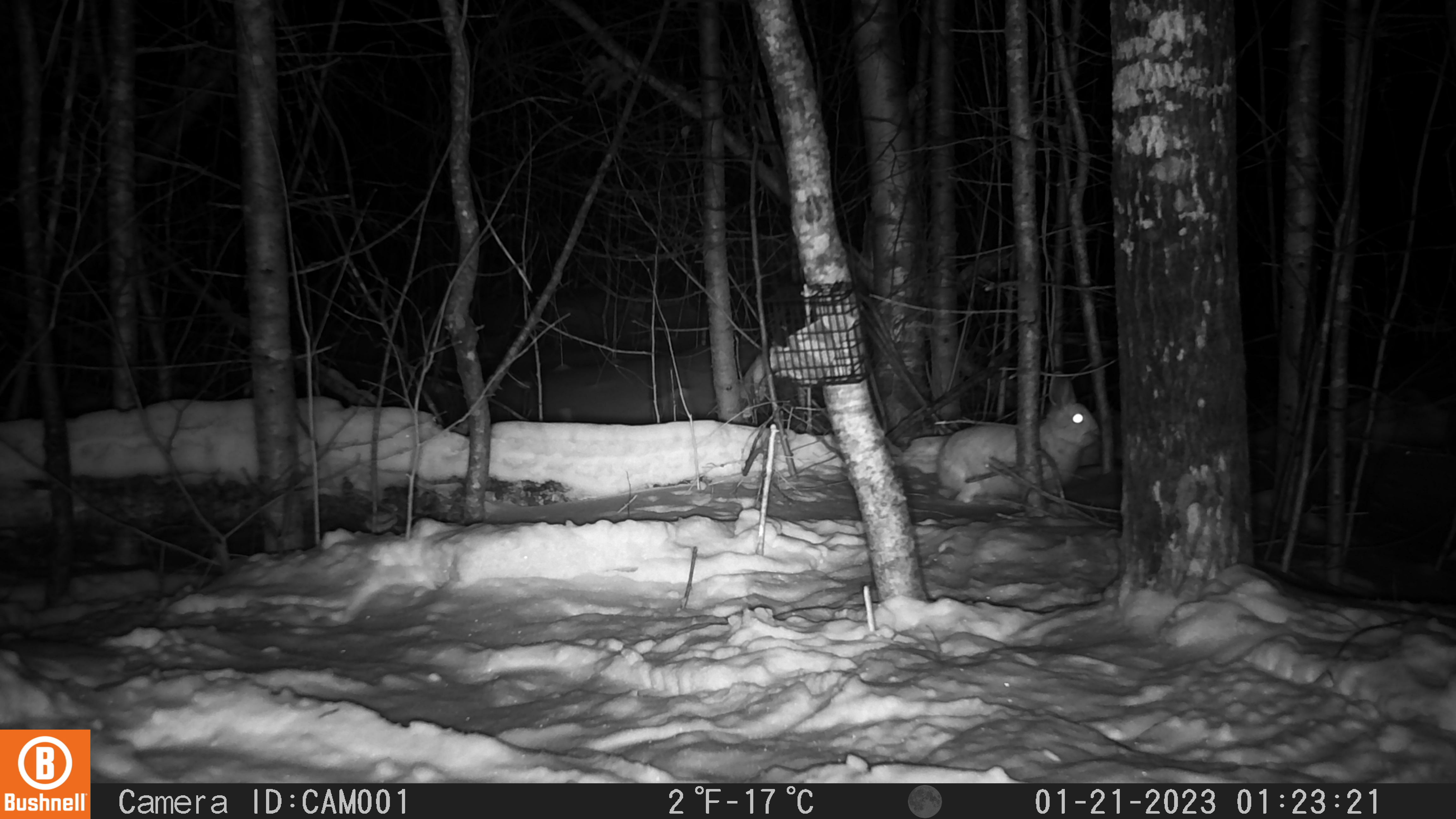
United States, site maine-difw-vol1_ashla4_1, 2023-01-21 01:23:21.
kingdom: Animalia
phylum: Chordata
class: Mammalia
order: Lagomorpha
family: Leporidae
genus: Lepus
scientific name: Lepus americanus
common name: snowshoe hare